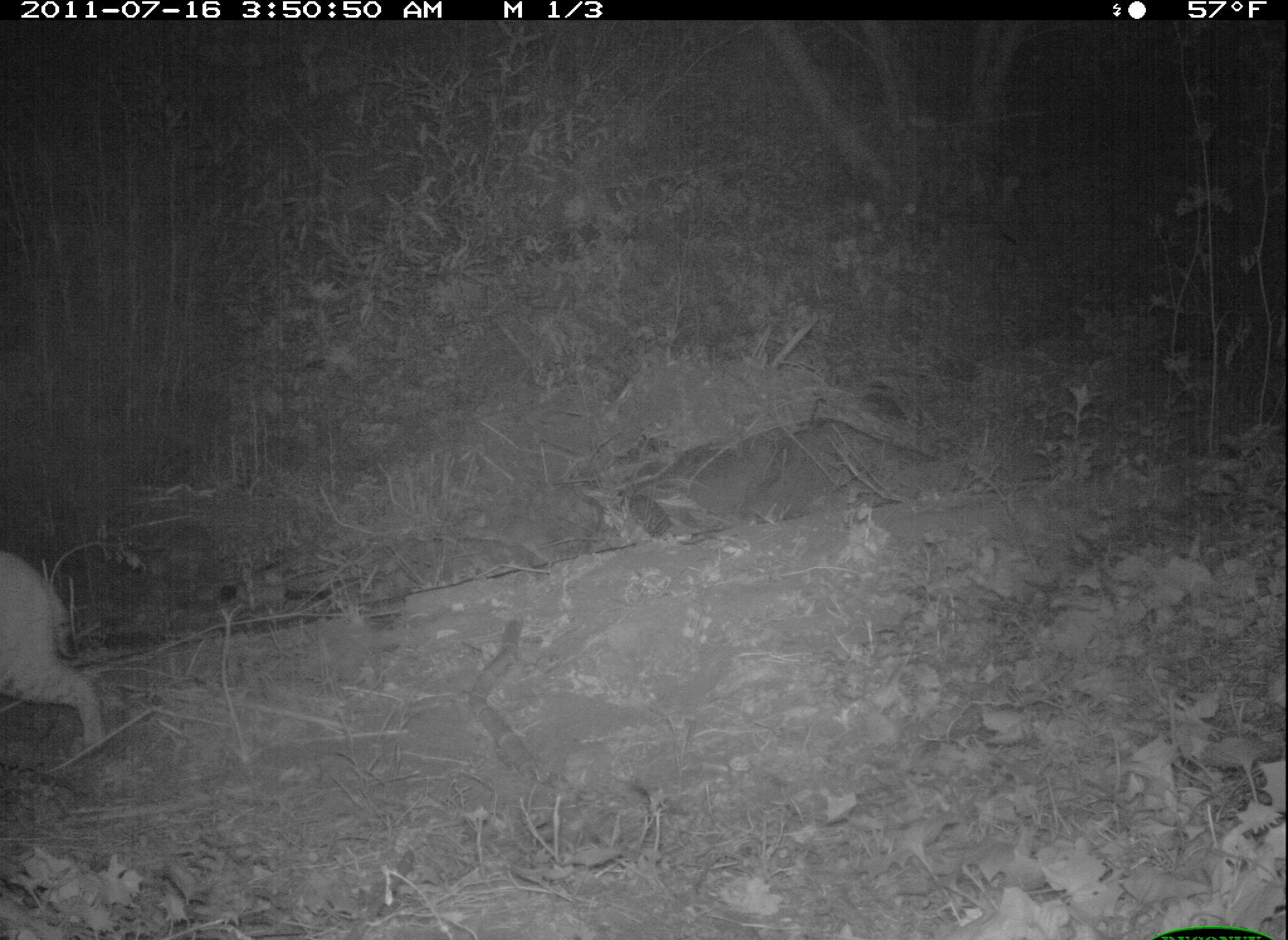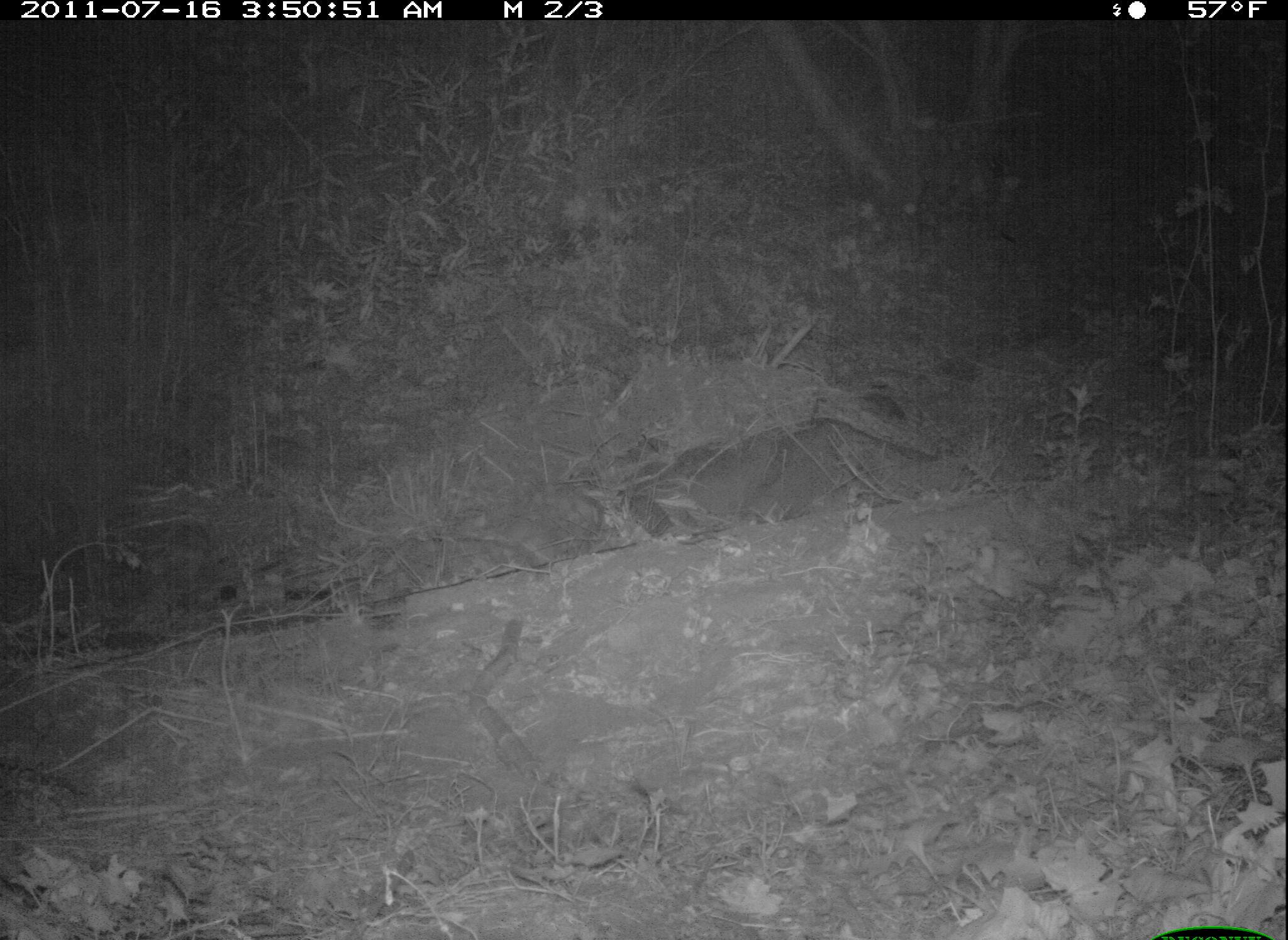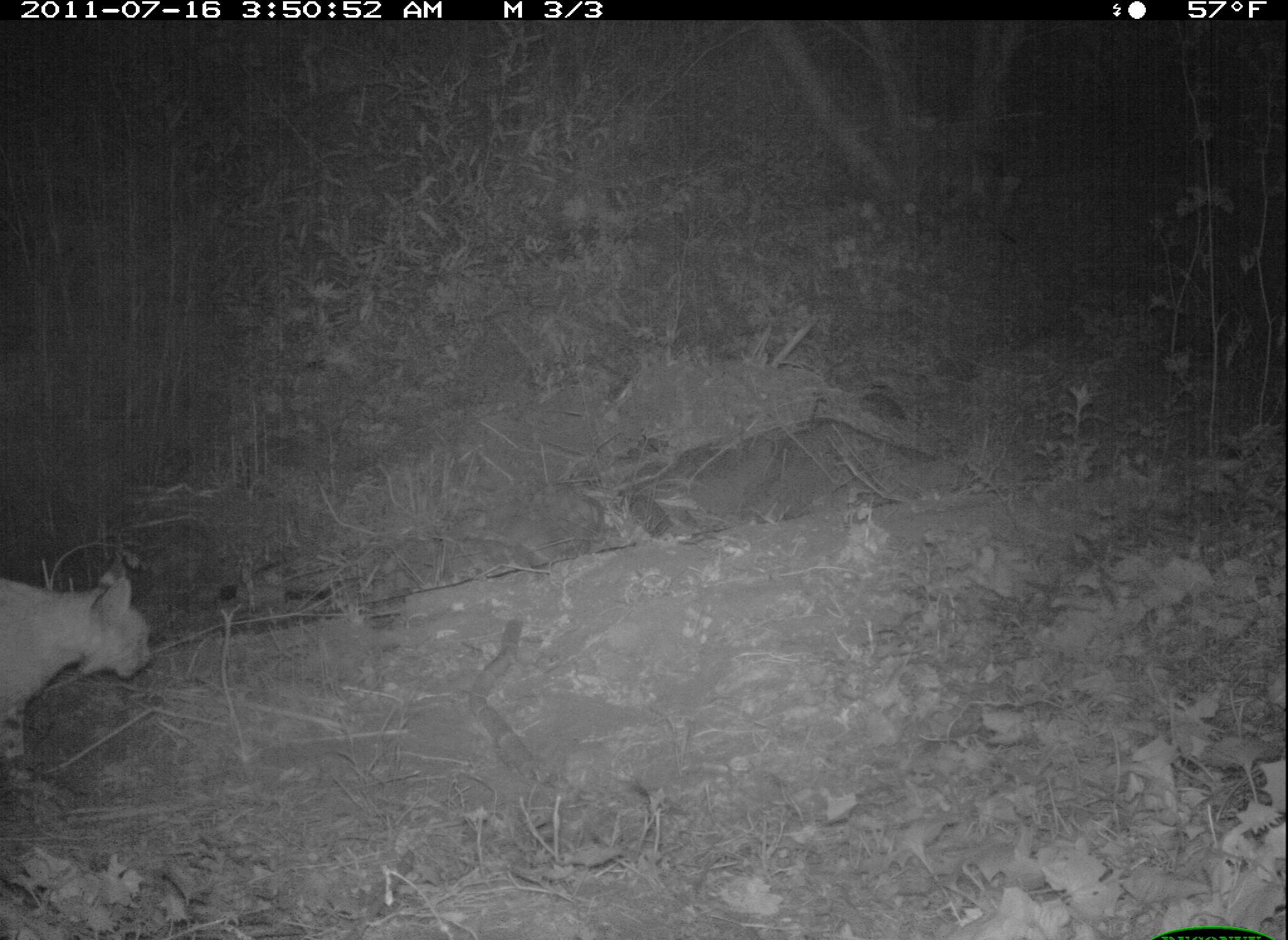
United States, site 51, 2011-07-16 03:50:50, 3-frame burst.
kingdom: Animalia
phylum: Chordata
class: Mammalia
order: Carnivora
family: Felidae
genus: Lynx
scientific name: Lynx rufus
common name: bobcat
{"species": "bobcat (Lynx rufus)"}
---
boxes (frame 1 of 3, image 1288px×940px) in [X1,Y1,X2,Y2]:
bobcat: [3,541,121,770]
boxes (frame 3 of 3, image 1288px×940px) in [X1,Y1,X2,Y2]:
bobcat: [10,557,166,778]